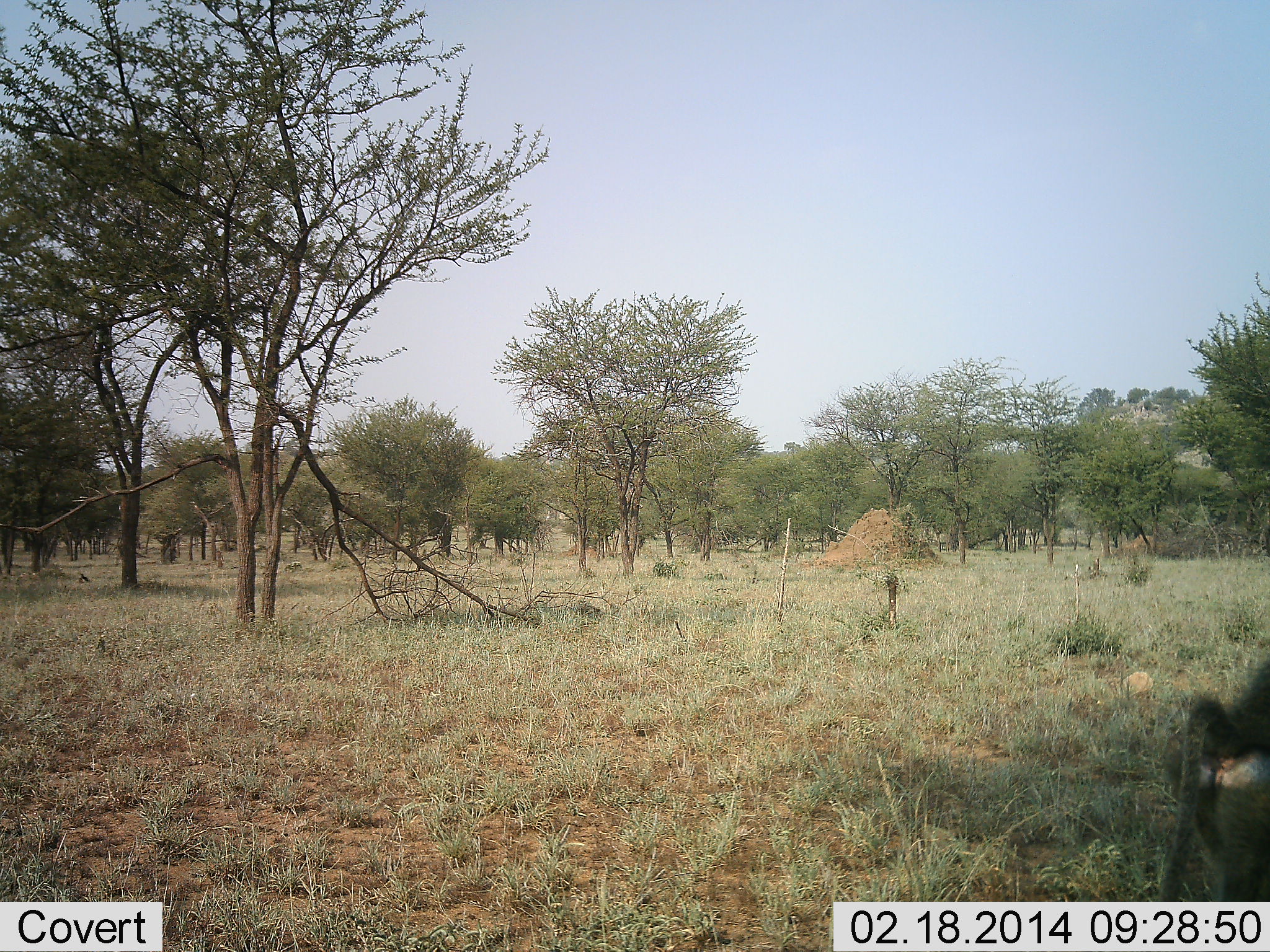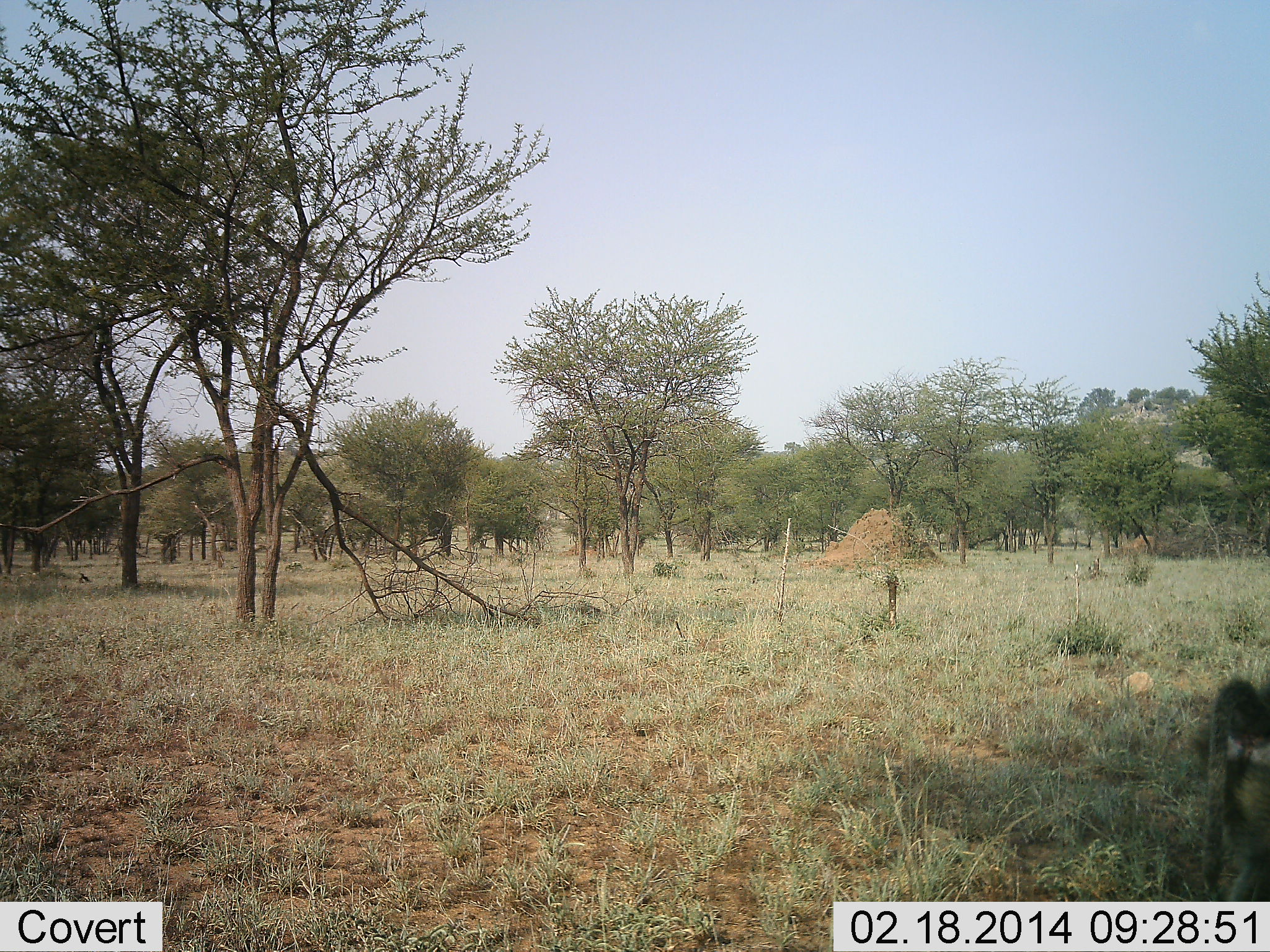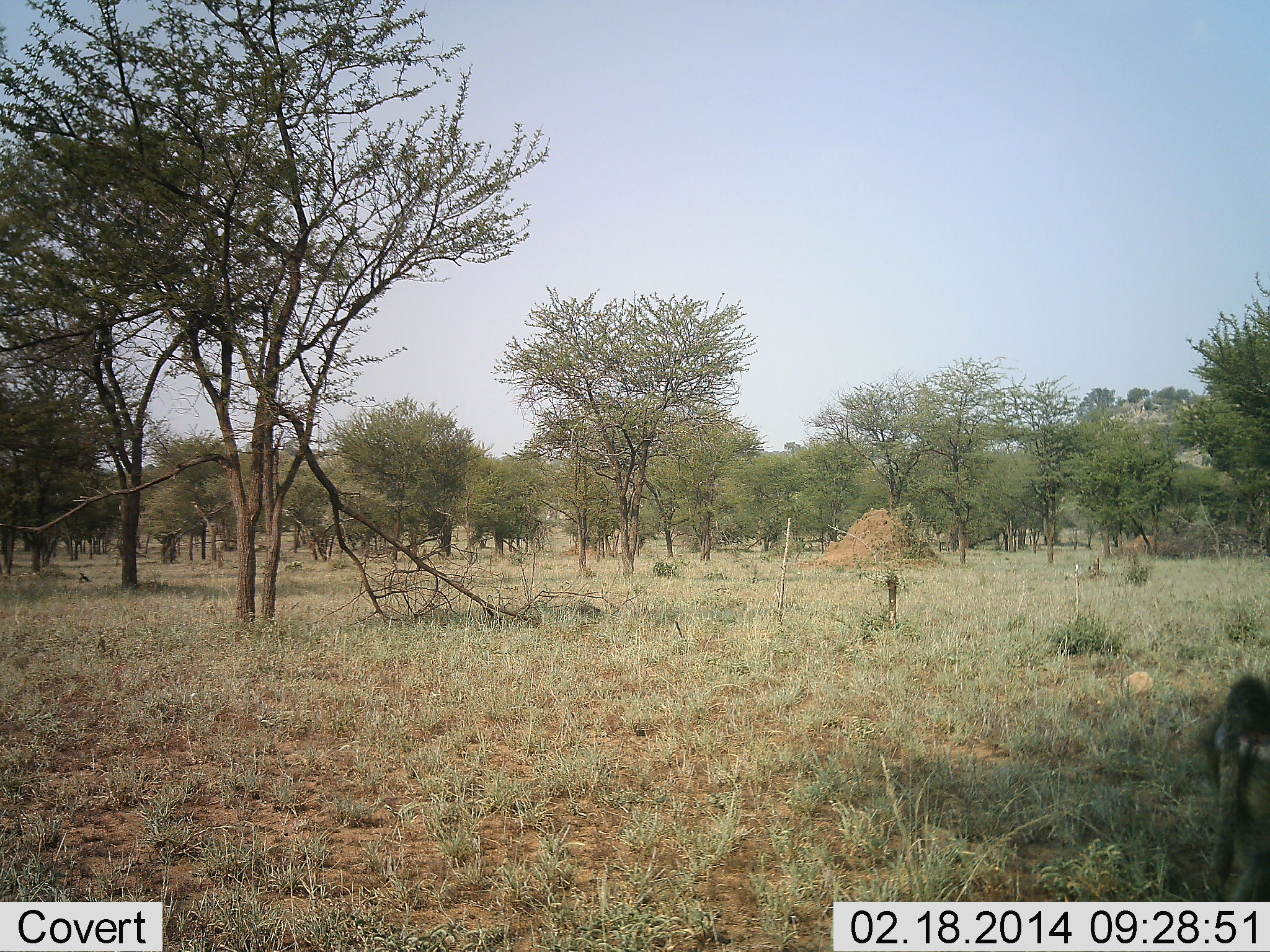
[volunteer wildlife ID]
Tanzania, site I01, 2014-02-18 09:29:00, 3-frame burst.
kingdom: Animalia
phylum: Chordata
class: Mammalia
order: Primates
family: Cercopithecidae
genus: Papio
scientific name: Papio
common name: baboon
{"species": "baboon (Papio)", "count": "1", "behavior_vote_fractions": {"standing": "30%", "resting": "0%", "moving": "70%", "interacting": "0%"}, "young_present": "0%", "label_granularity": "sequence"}